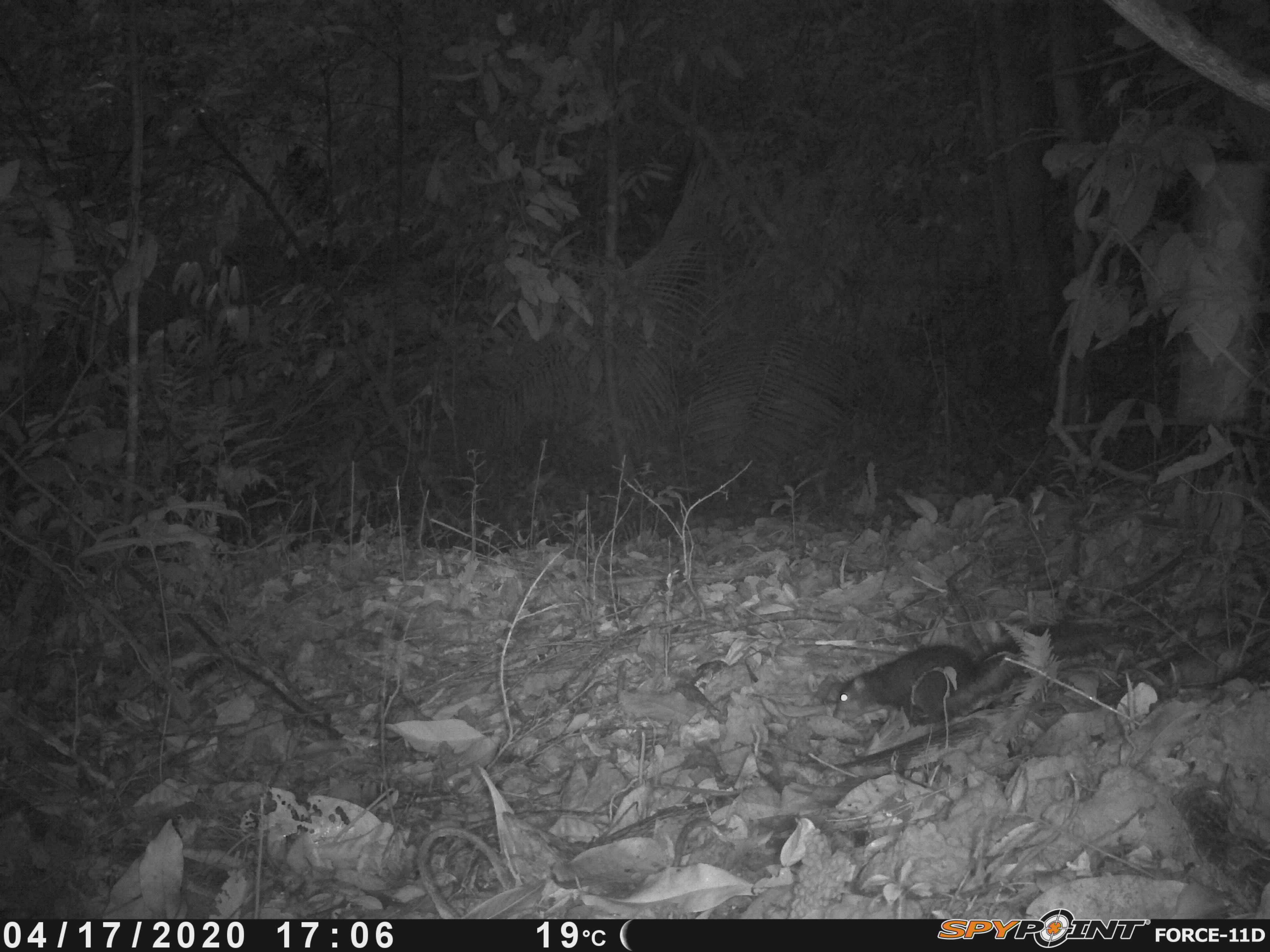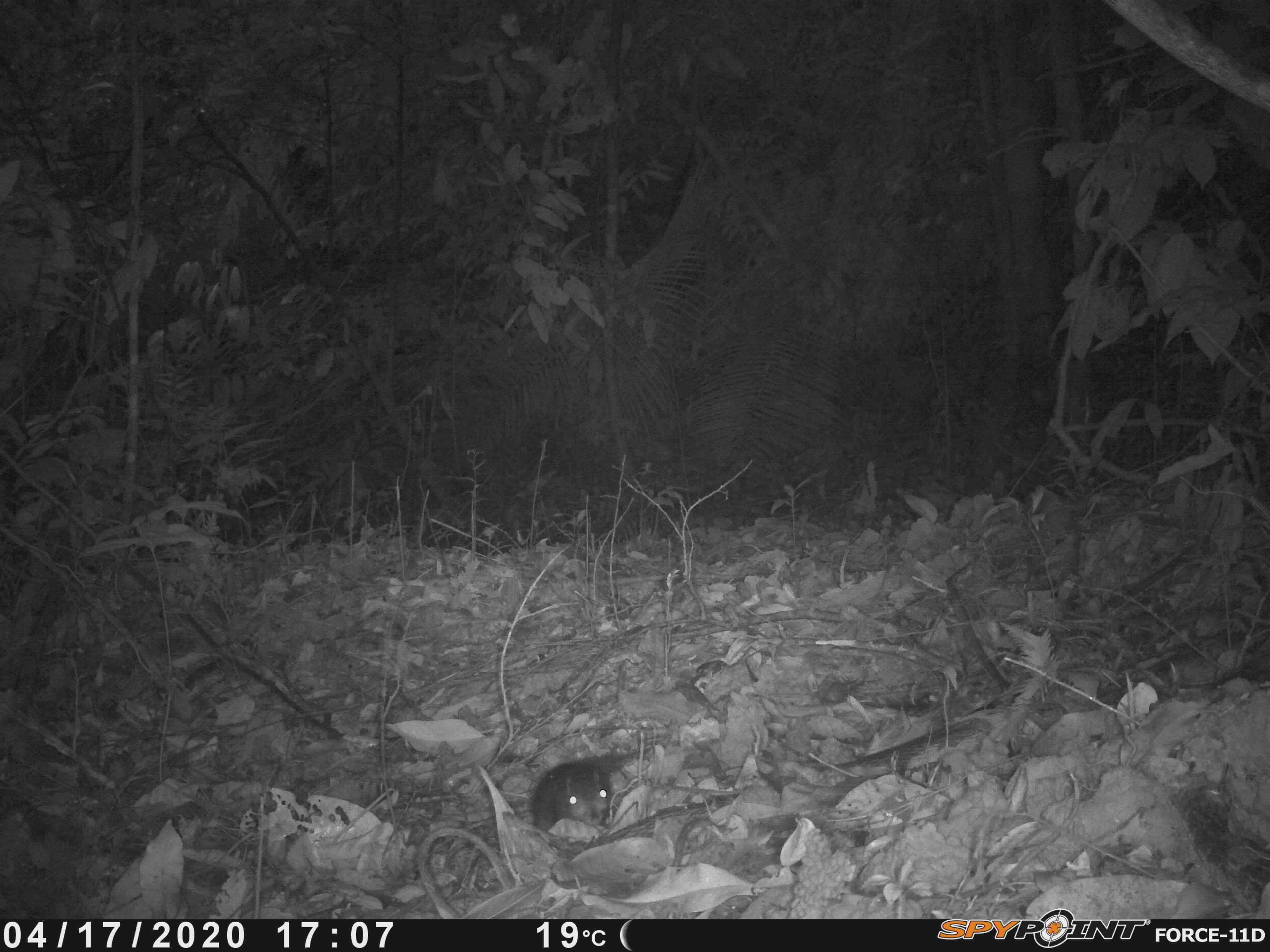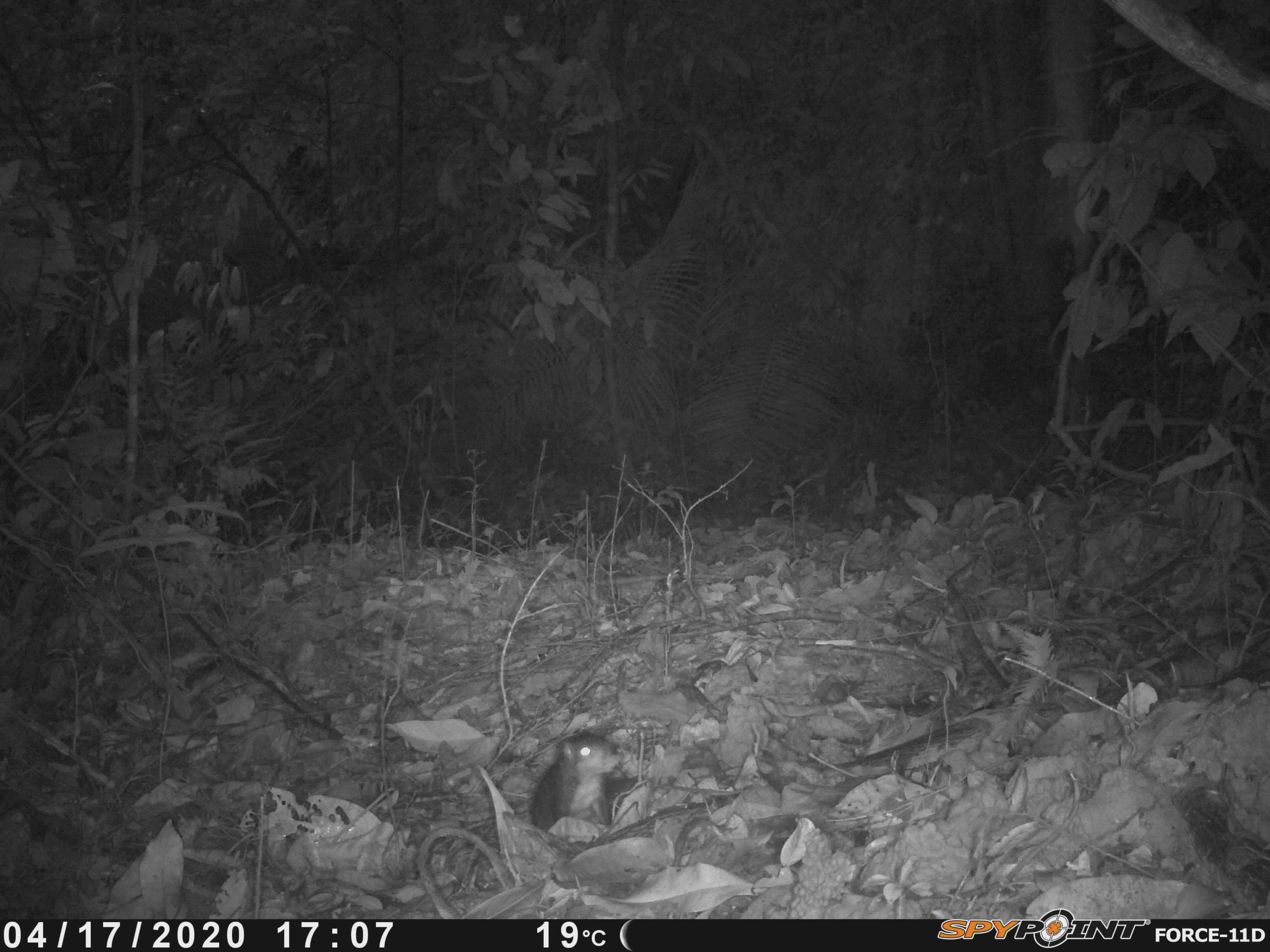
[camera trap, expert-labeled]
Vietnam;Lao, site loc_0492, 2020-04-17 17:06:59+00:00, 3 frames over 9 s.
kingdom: Animalia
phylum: Chordata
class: Mammalia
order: Rodentia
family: Sciuridae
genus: Dremomys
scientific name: Dremomys rufigenis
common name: red-cheeked squirrel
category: red cheeked squirrel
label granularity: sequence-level